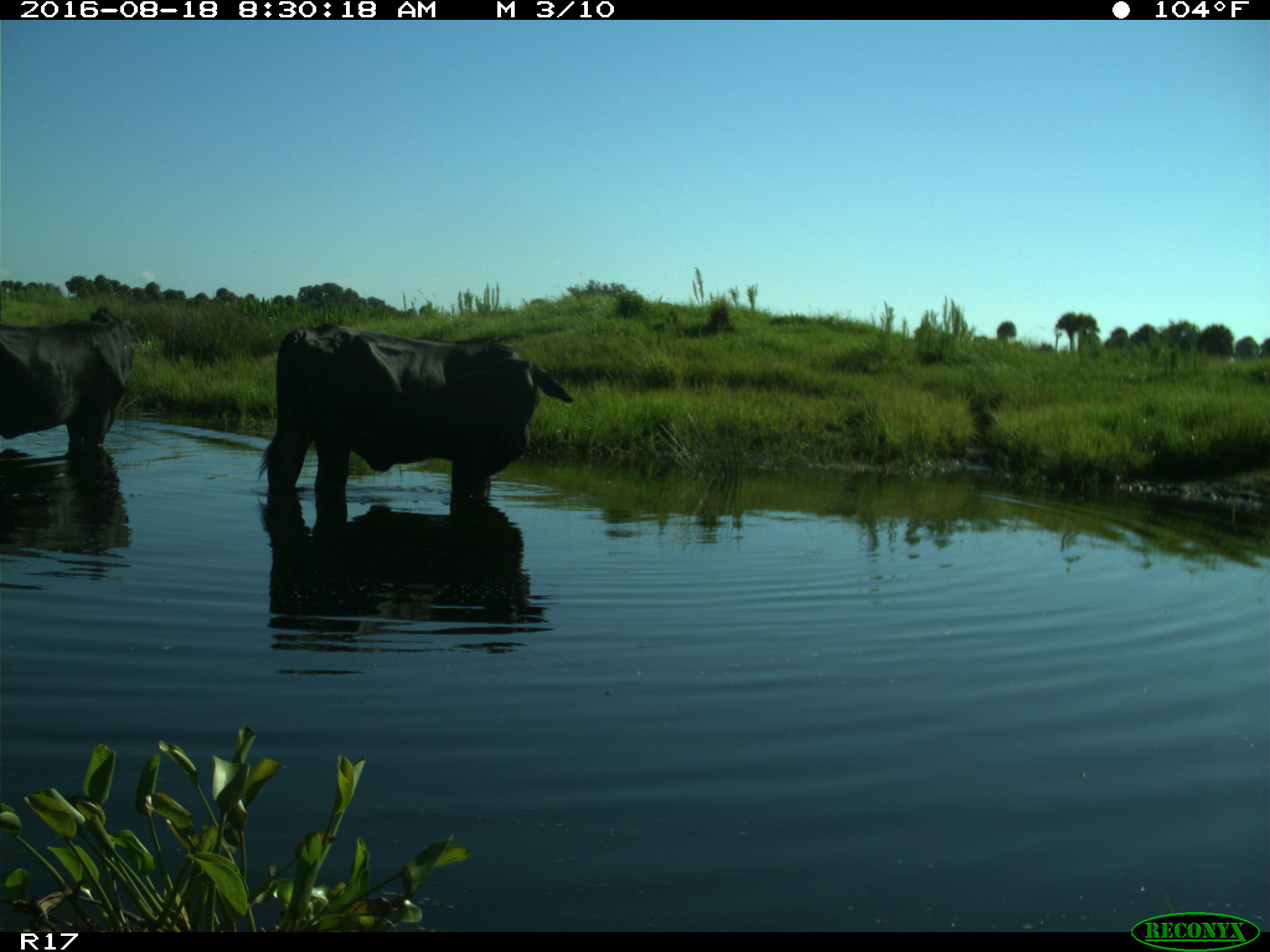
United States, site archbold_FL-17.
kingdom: Animalia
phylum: Chordata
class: Mammalia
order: Artiodactyla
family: Bovidae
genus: Bos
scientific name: Bos taurus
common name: domestic cow